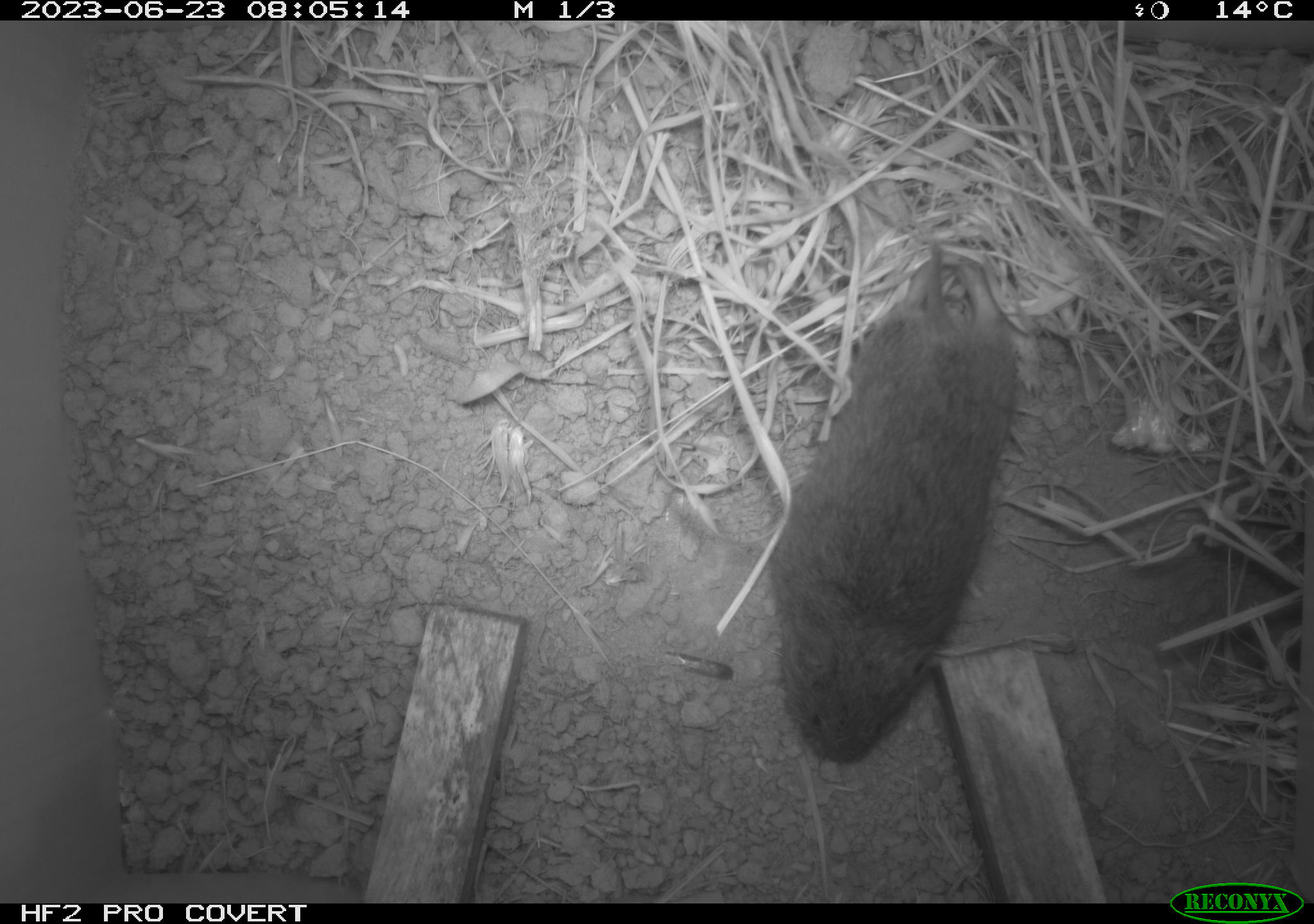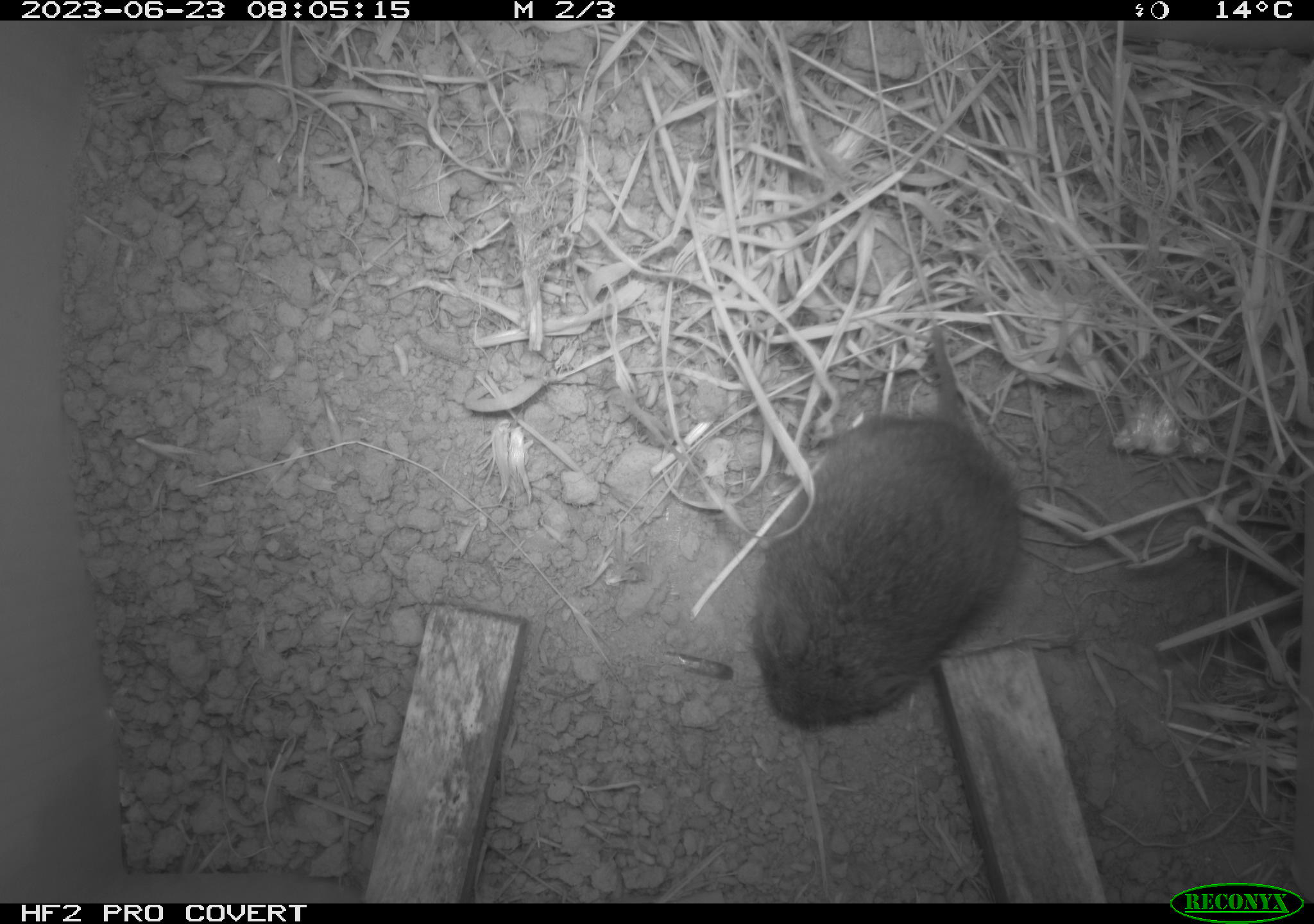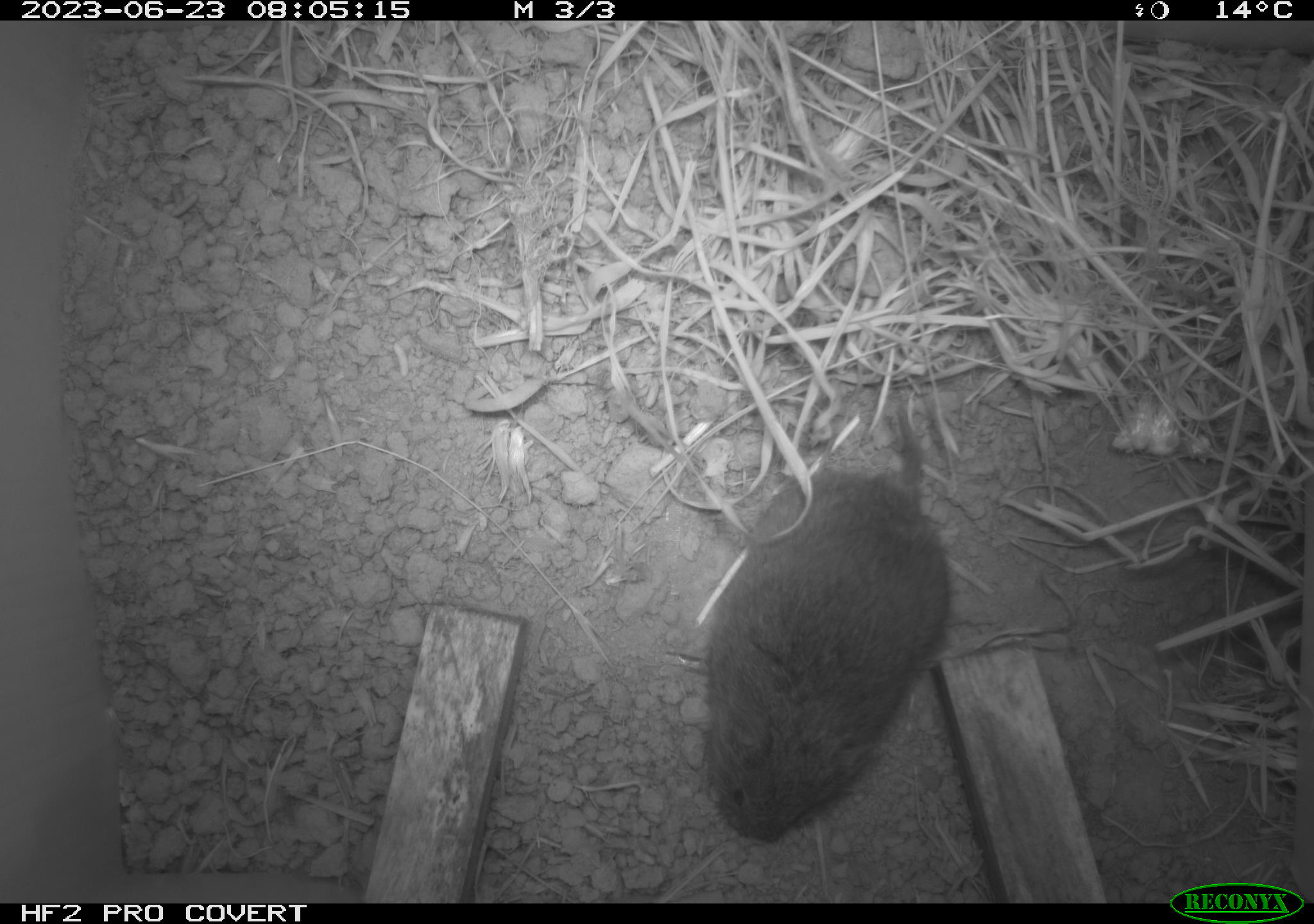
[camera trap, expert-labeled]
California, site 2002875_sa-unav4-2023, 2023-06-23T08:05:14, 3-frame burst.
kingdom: Animalia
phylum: Chordata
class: Mammalia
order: Rodentia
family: Cricetidae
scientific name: Arvicolinae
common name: voles, lemmings, and muskrats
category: arvicolinae subfamily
Arvicolinae subfamily (voles, lemmings, and muskrats) (Arvicolinae).